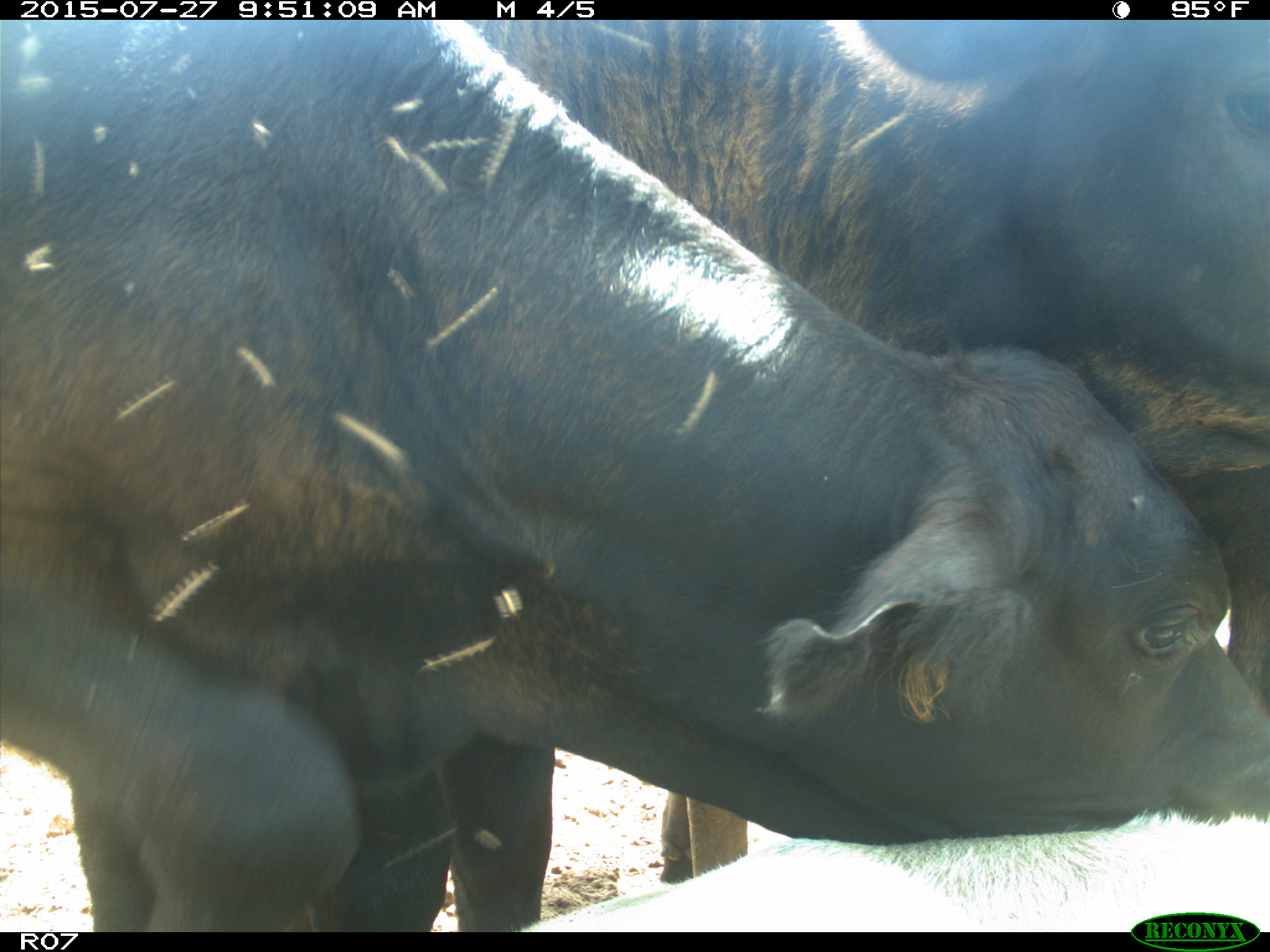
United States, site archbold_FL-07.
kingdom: Animalia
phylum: Chordata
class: Mammalia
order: Artiodactyla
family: Bovidae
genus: Bos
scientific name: Bos taurus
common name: domestic cow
Bos taurus (domestic cow).